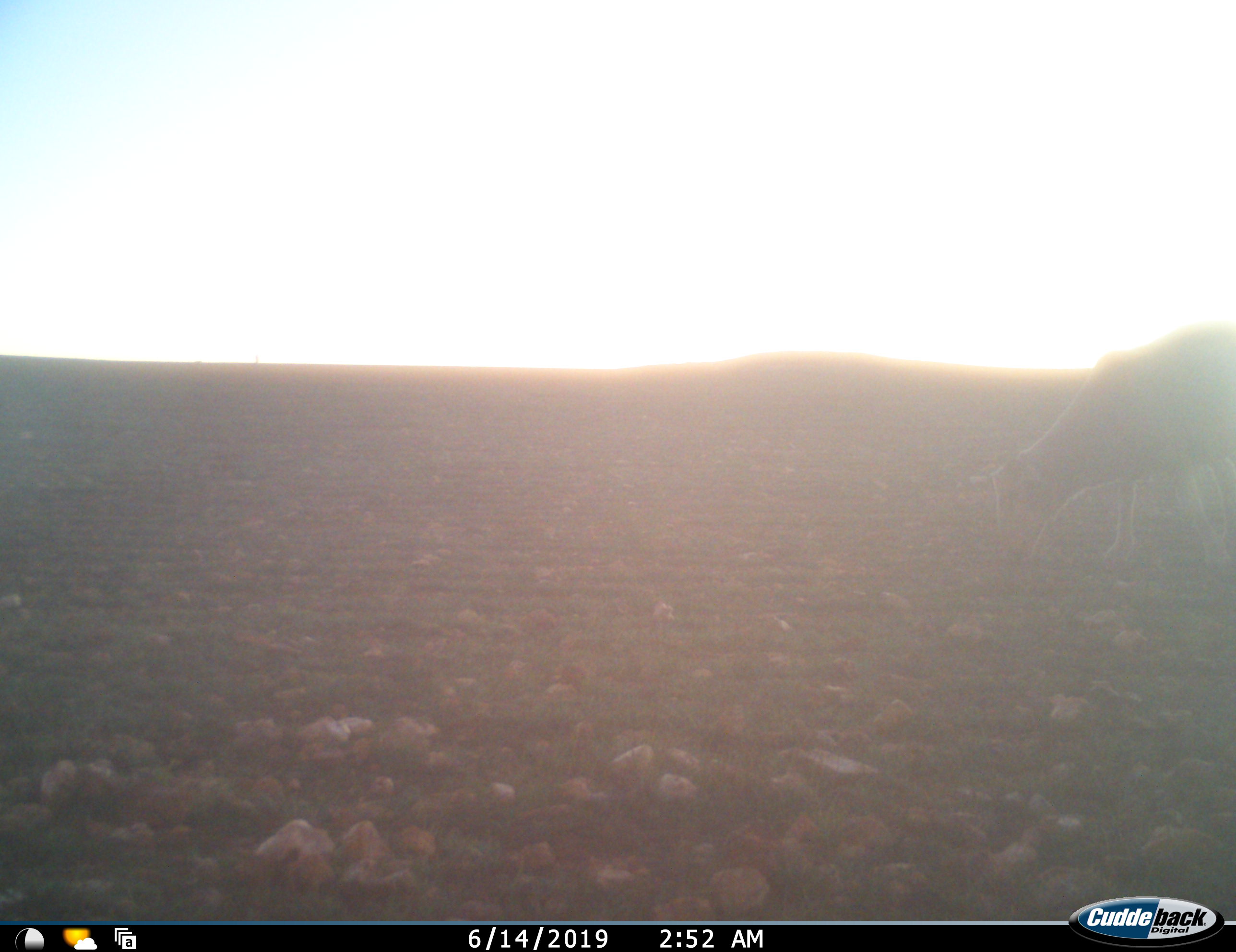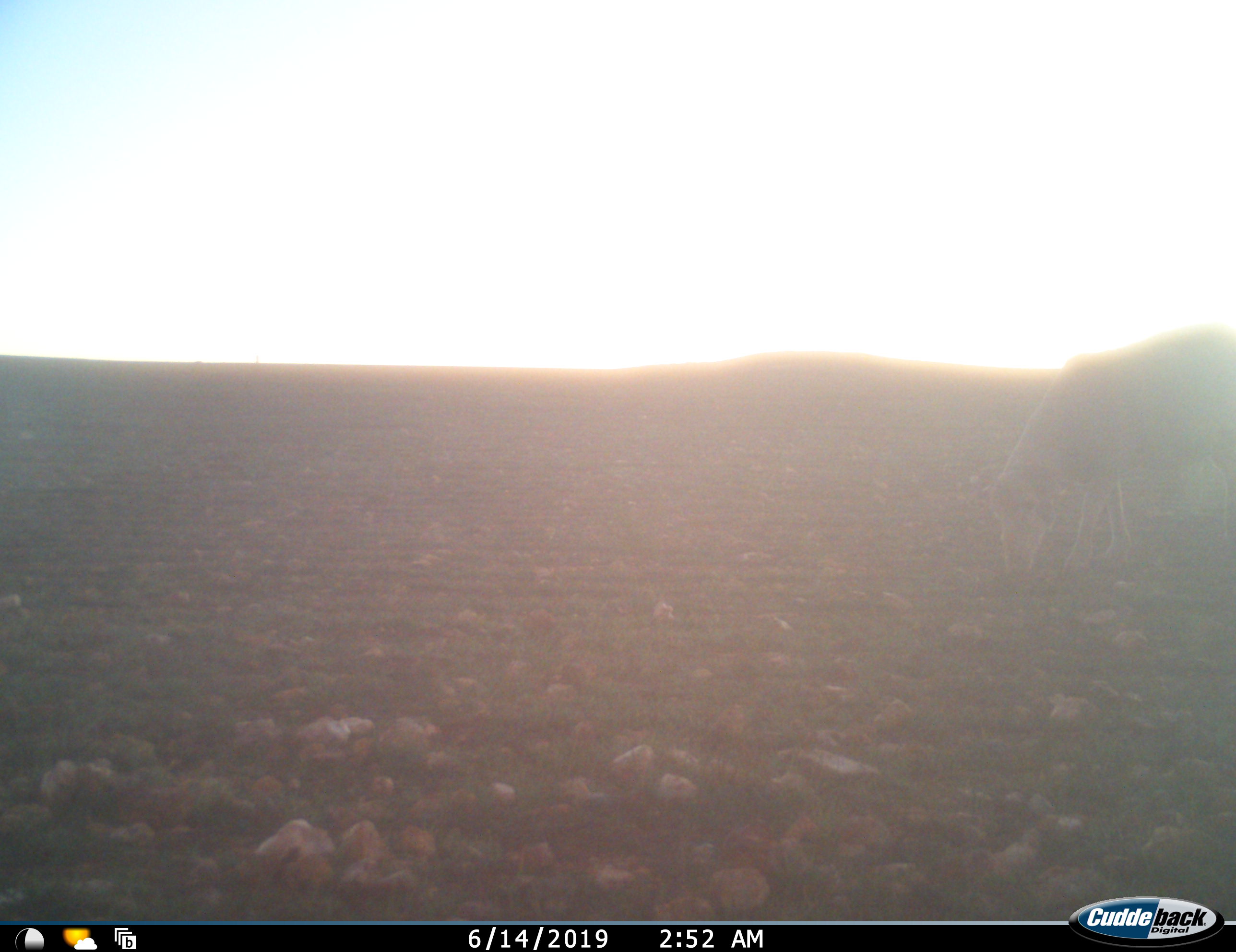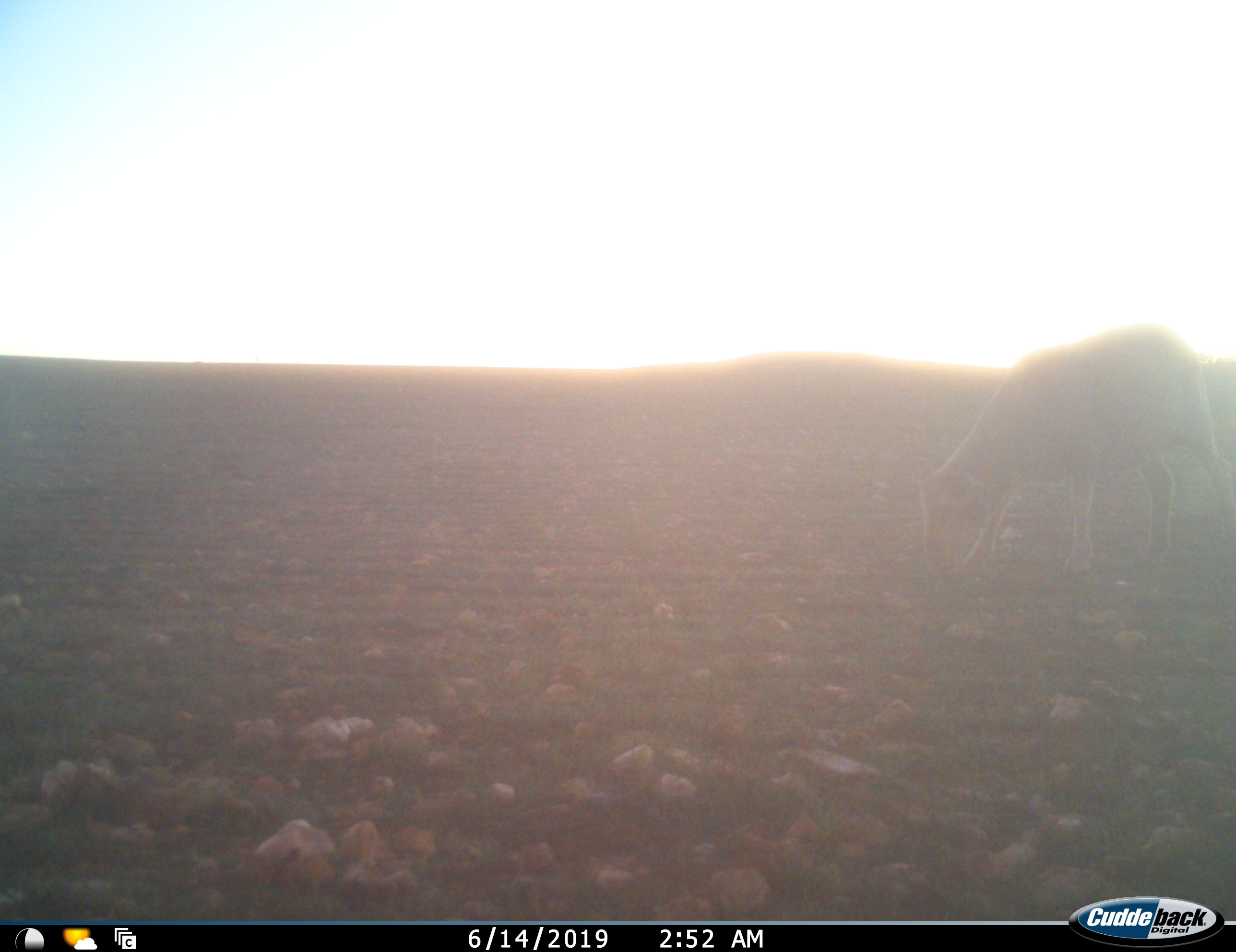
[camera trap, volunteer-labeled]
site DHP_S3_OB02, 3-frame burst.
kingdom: Animalia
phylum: Chordata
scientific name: Vertebrata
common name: domestic animal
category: domesticanimal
Domesticanimal (domestic animal) (Vertebrata), count 1. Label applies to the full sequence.